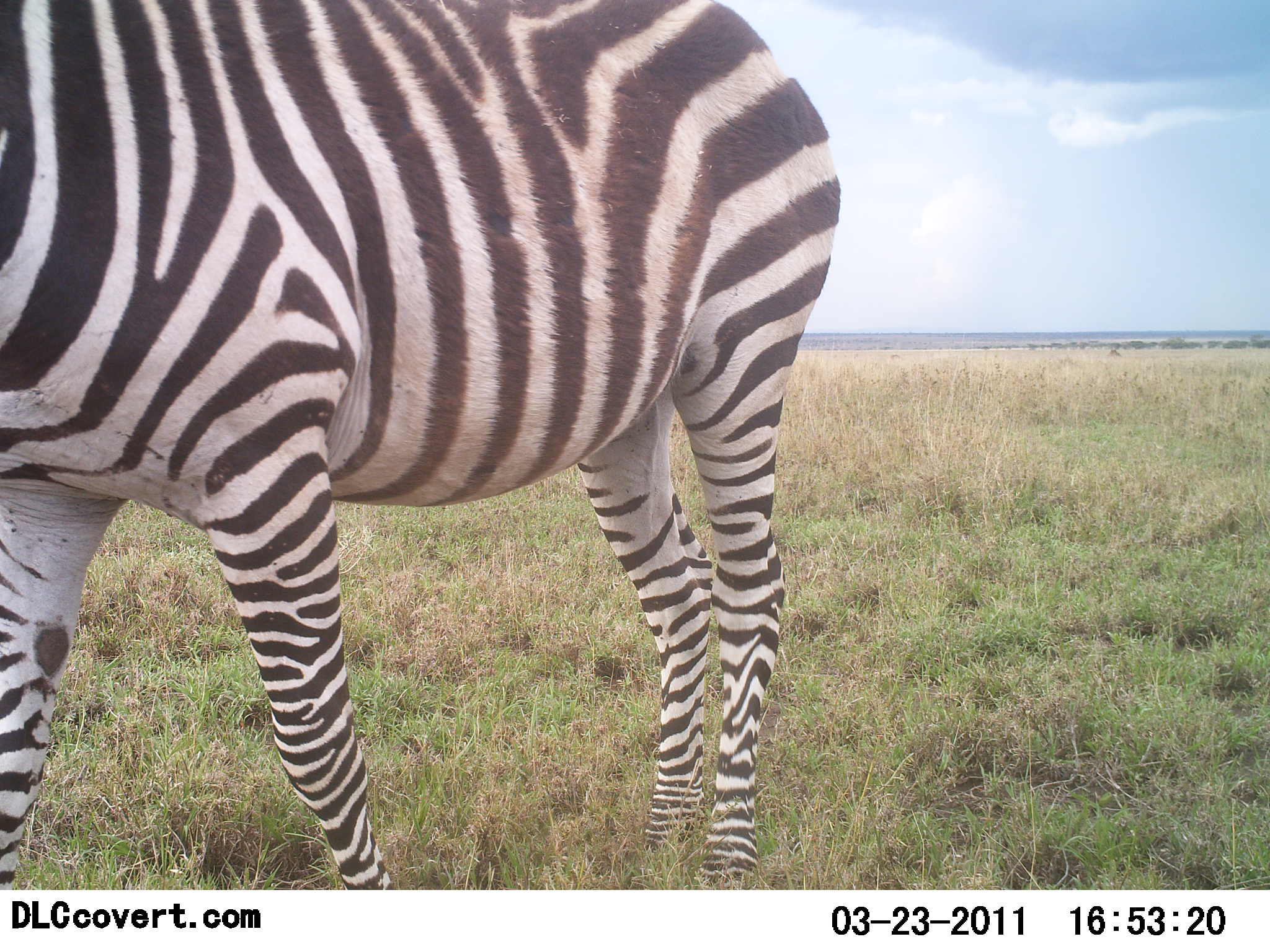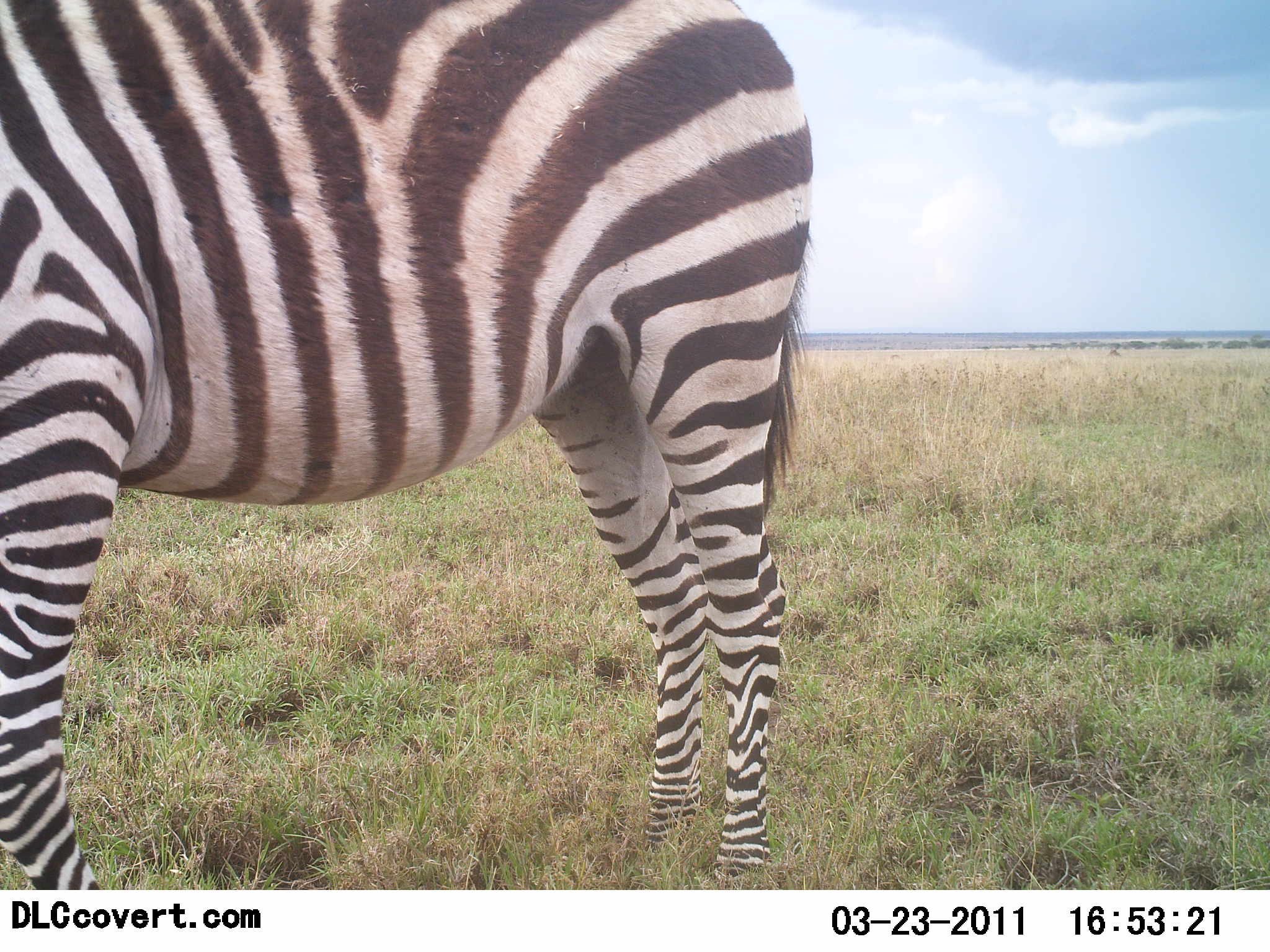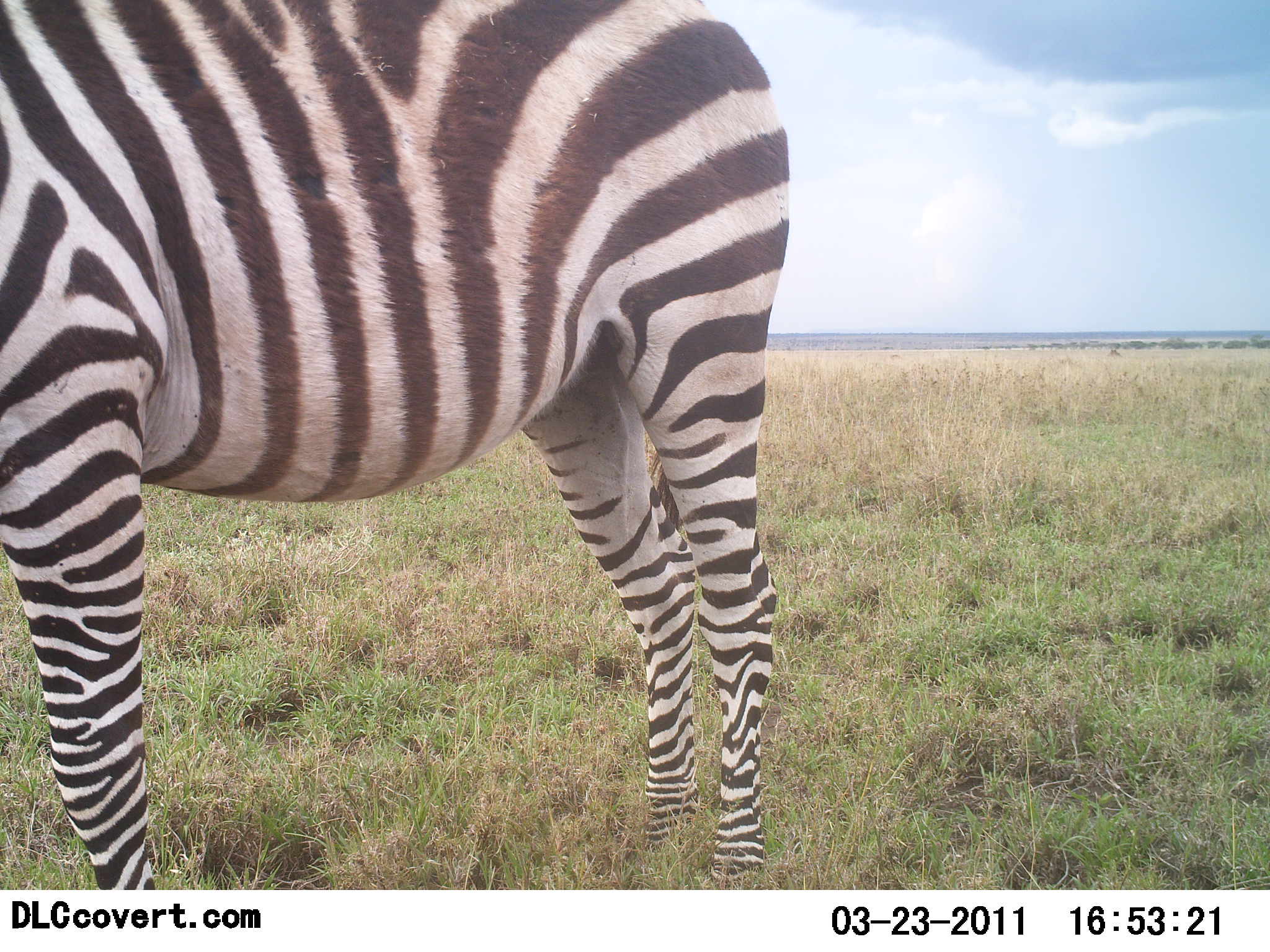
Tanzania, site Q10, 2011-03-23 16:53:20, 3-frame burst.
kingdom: Animalia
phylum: Chordata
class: Mammalia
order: Perissodactyla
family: Equidae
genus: Equus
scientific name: Equus quagga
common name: plains zebra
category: zebra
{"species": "zebra (plains zebra) (Equus quagga)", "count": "1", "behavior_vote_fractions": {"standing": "77%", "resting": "0%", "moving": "23%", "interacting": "0%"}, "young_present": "0%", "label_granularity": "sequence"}